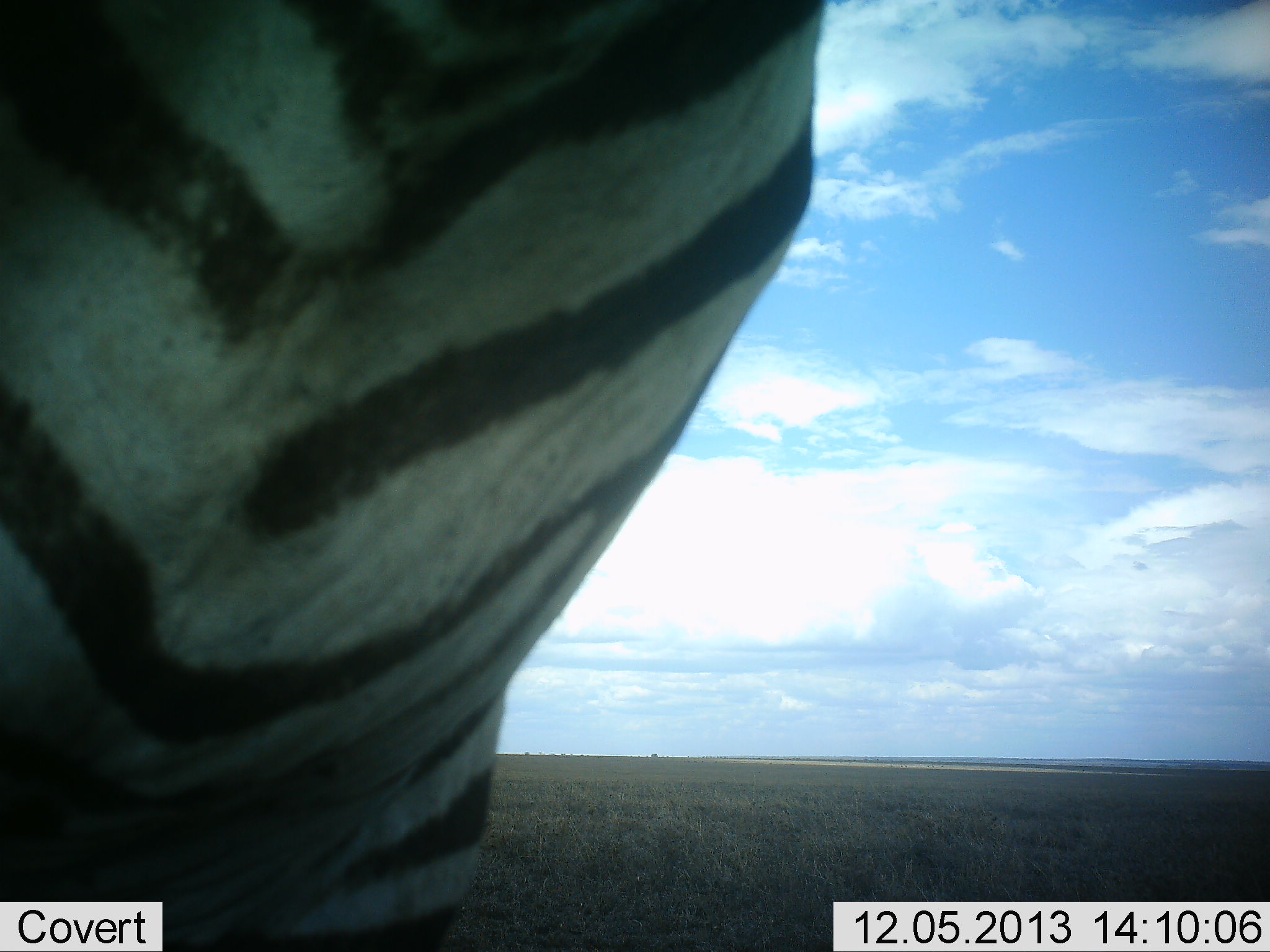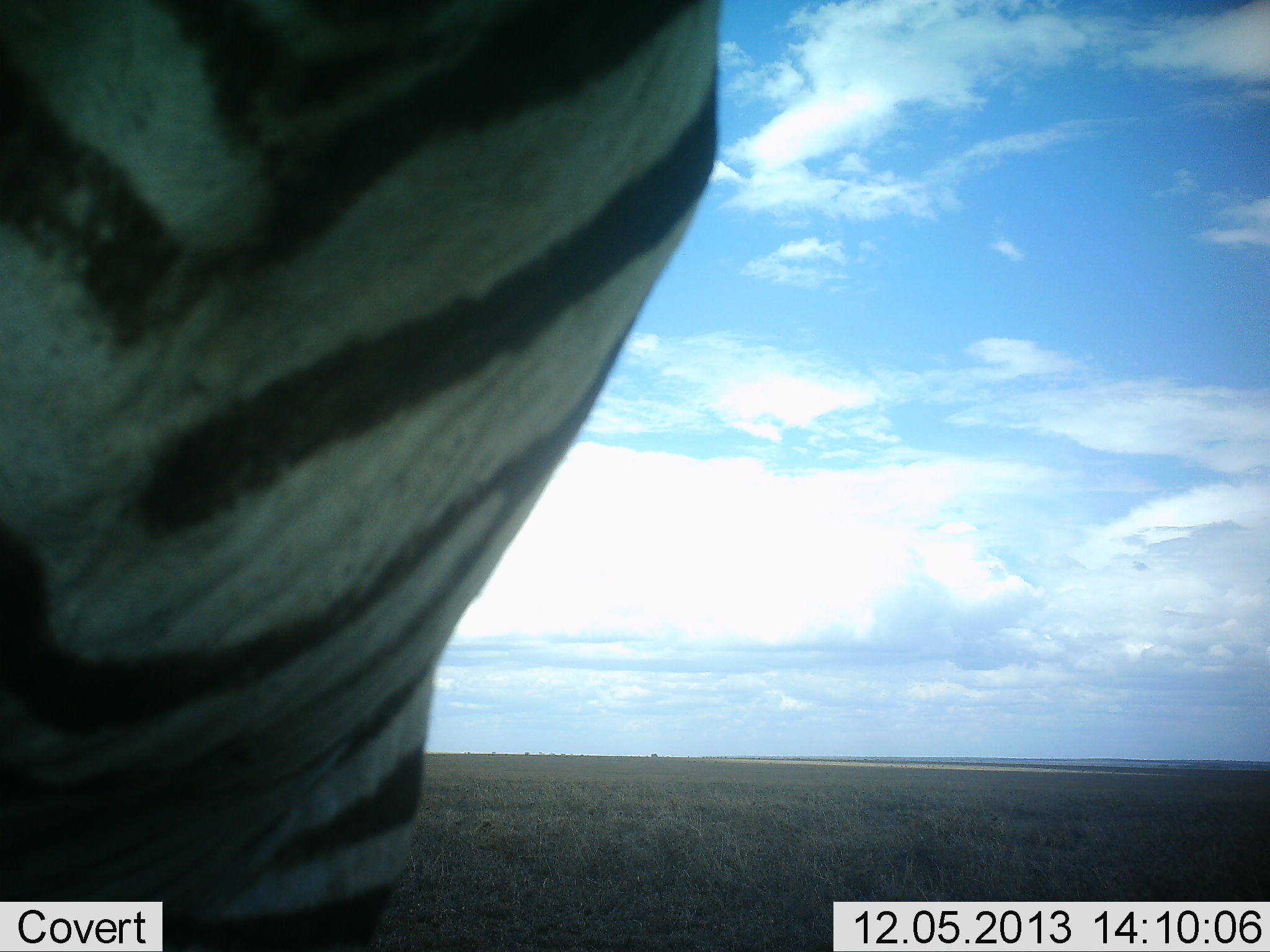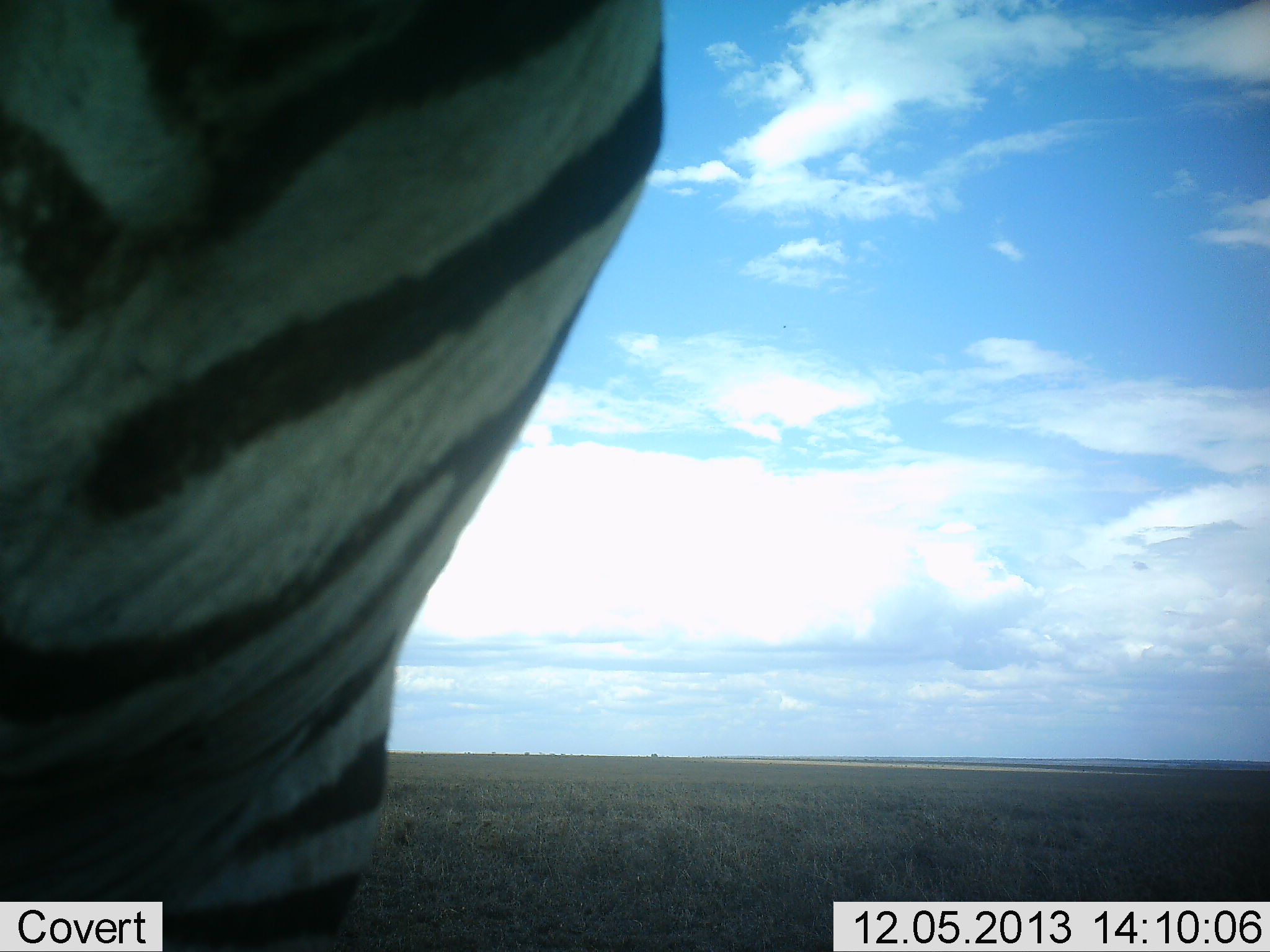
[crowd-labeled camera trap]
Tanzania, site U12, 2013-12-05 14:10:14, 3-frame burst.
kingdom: Animalia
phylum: Chordata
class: Mammalia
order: Perissodactyla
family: Equidae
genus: Equus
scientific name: Equus quagga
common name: plains zebra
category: zebra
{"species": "zebra (plains zebra) (Equus quagga)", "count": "1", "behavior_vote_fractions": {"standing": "100%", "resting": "0%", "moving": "10%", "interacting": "0%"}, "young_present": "0%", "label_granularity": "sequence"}